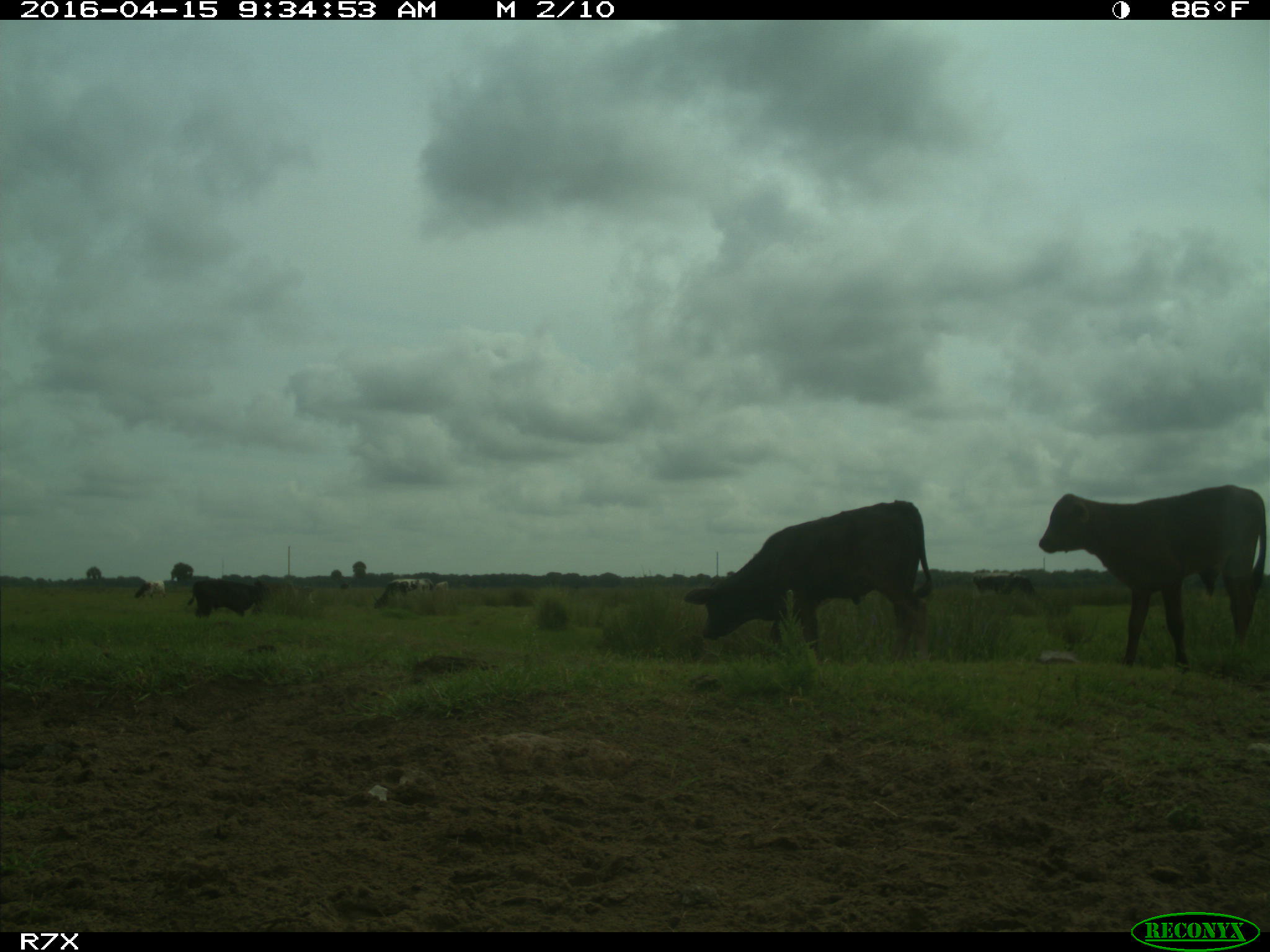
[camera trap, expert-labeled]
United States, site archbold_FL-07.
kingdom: Animalia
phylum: Chordata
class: Mammalia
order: Artiodactyla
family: Bovidae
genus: Bos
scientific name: Bos taurus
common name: domestic cow